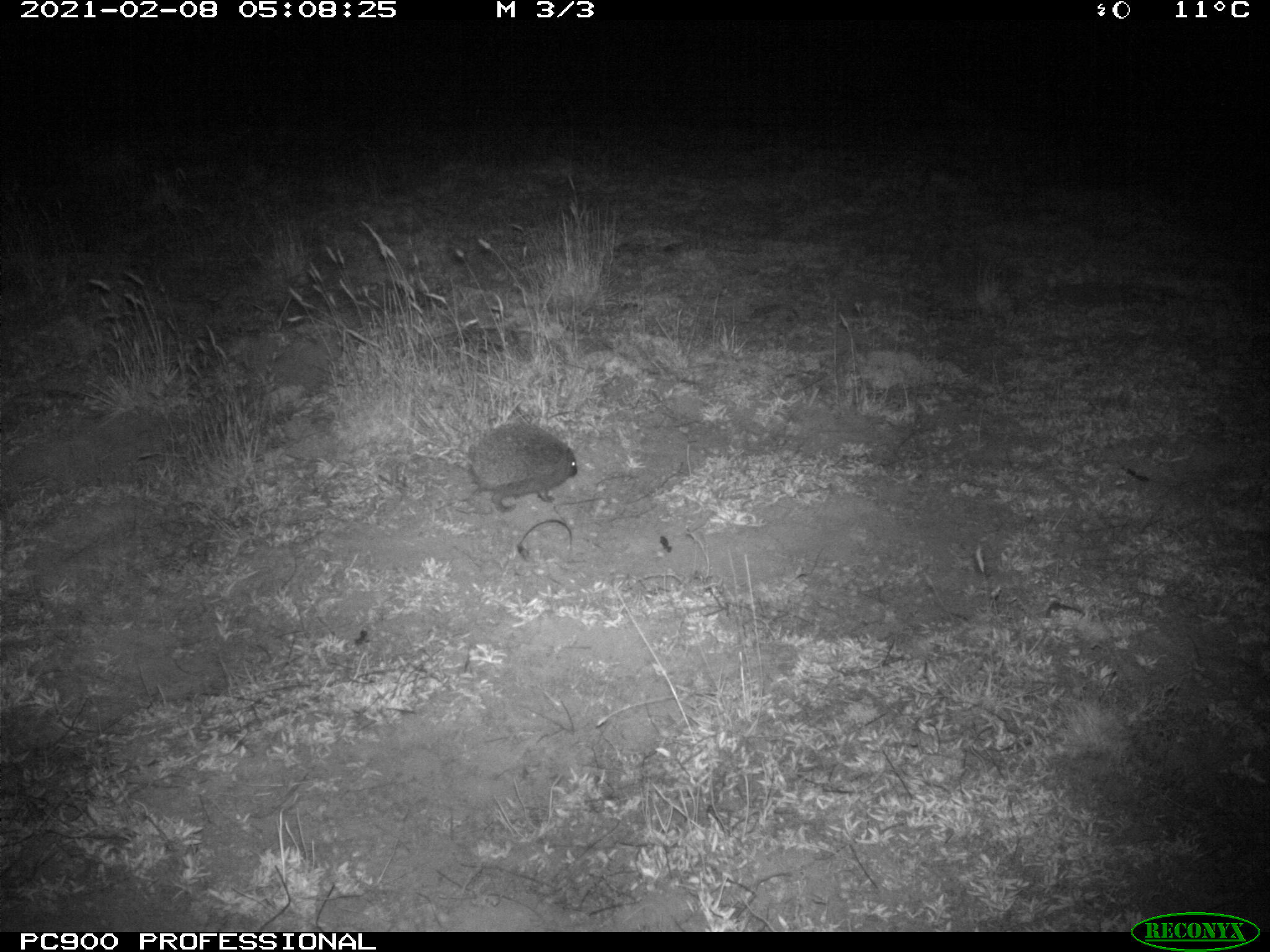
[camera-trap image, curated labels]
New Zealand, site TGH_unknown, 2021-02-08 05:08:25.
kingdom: Animalia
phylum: Chordata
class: Mammalia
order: Eulipotyphla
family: Erinaceidae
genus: Erinaceus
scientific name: Erinaceus europaeus europaeus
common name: european hedgehog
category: hedgehog